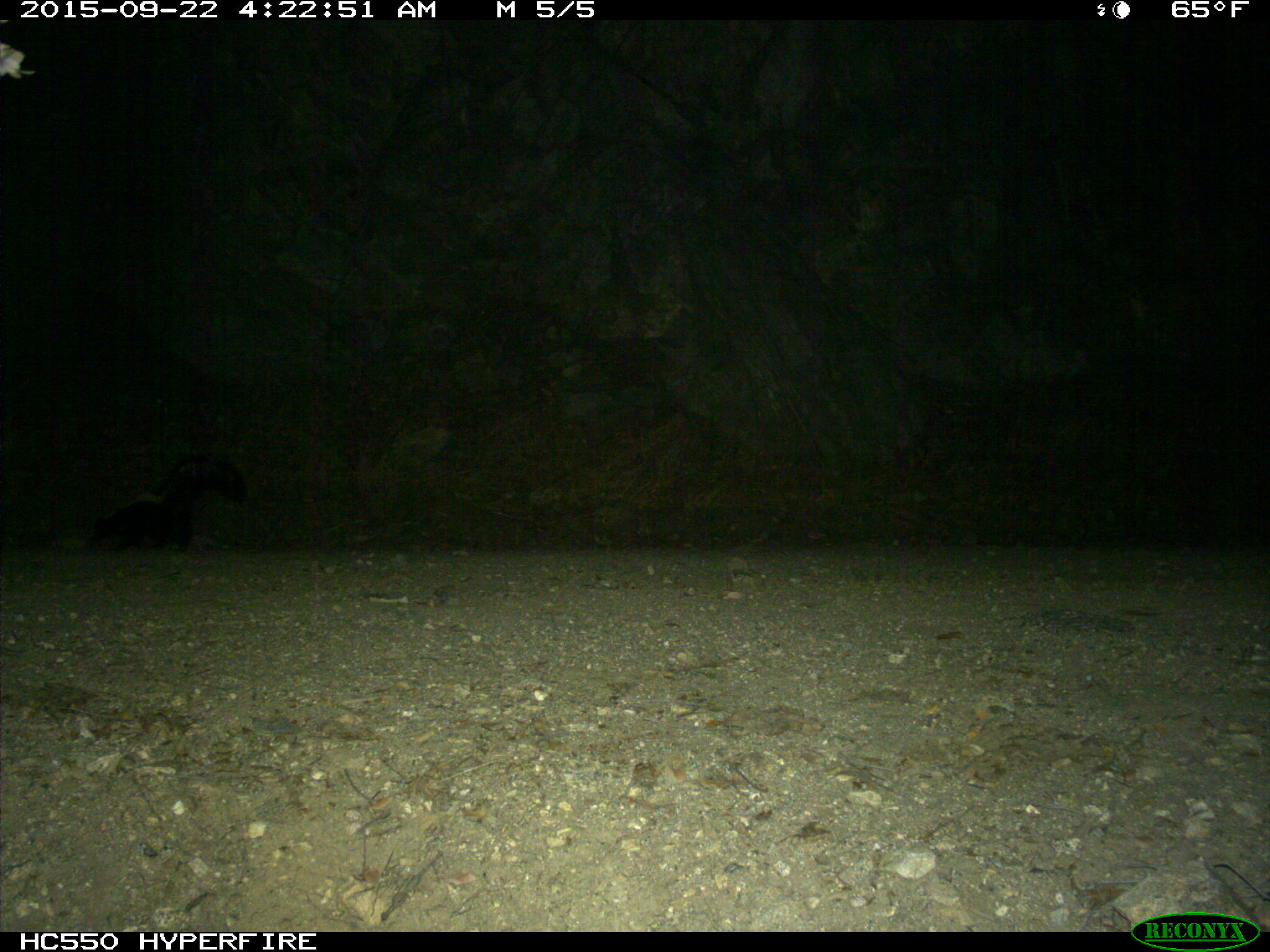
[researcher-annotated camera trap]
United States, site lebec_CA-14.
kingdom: Animalia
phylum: Chordata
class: Mammalia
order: Carnivora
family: Mephitidae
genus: Mephitis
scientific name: Mephitis mephitis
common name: striped skunk